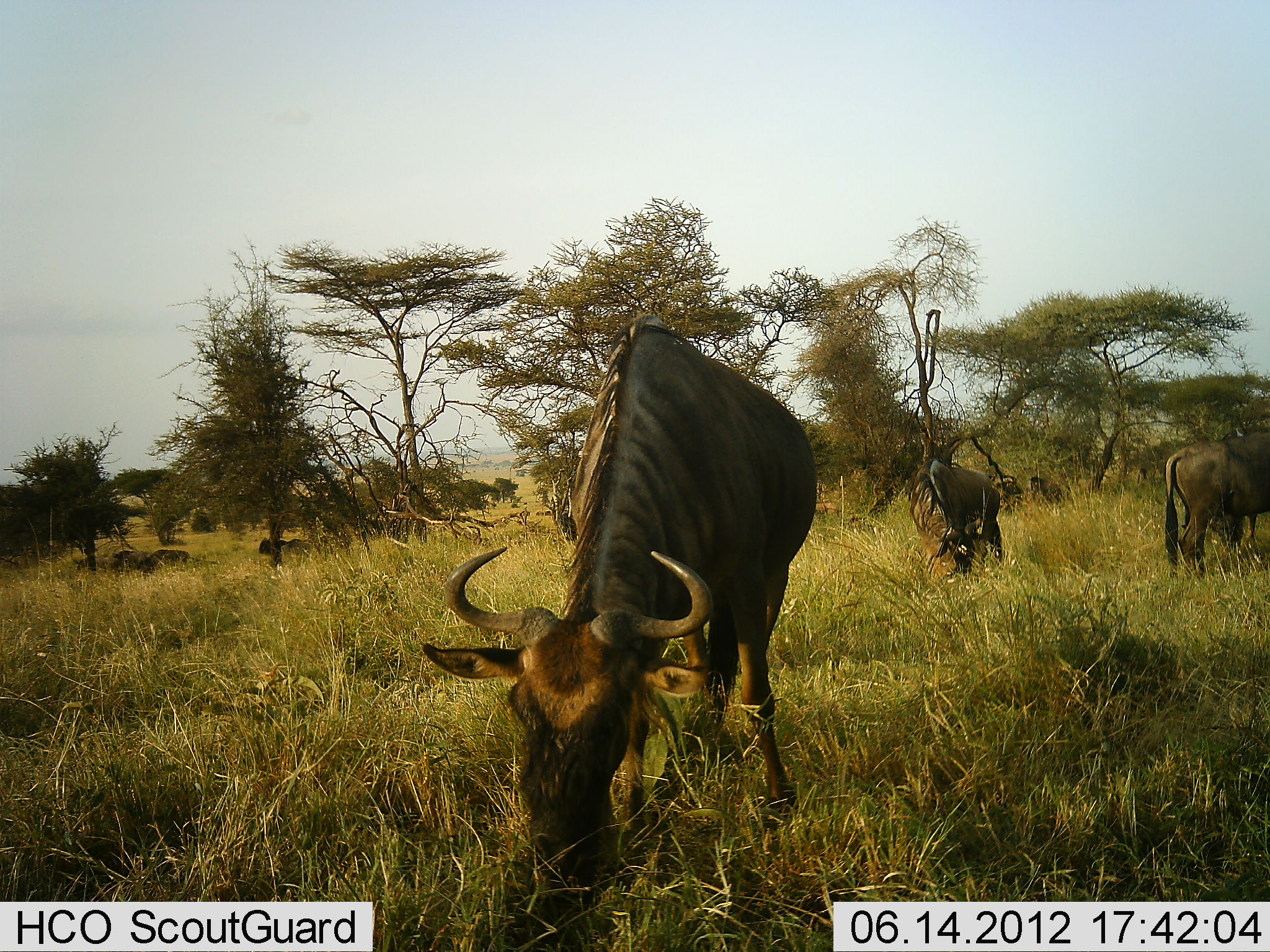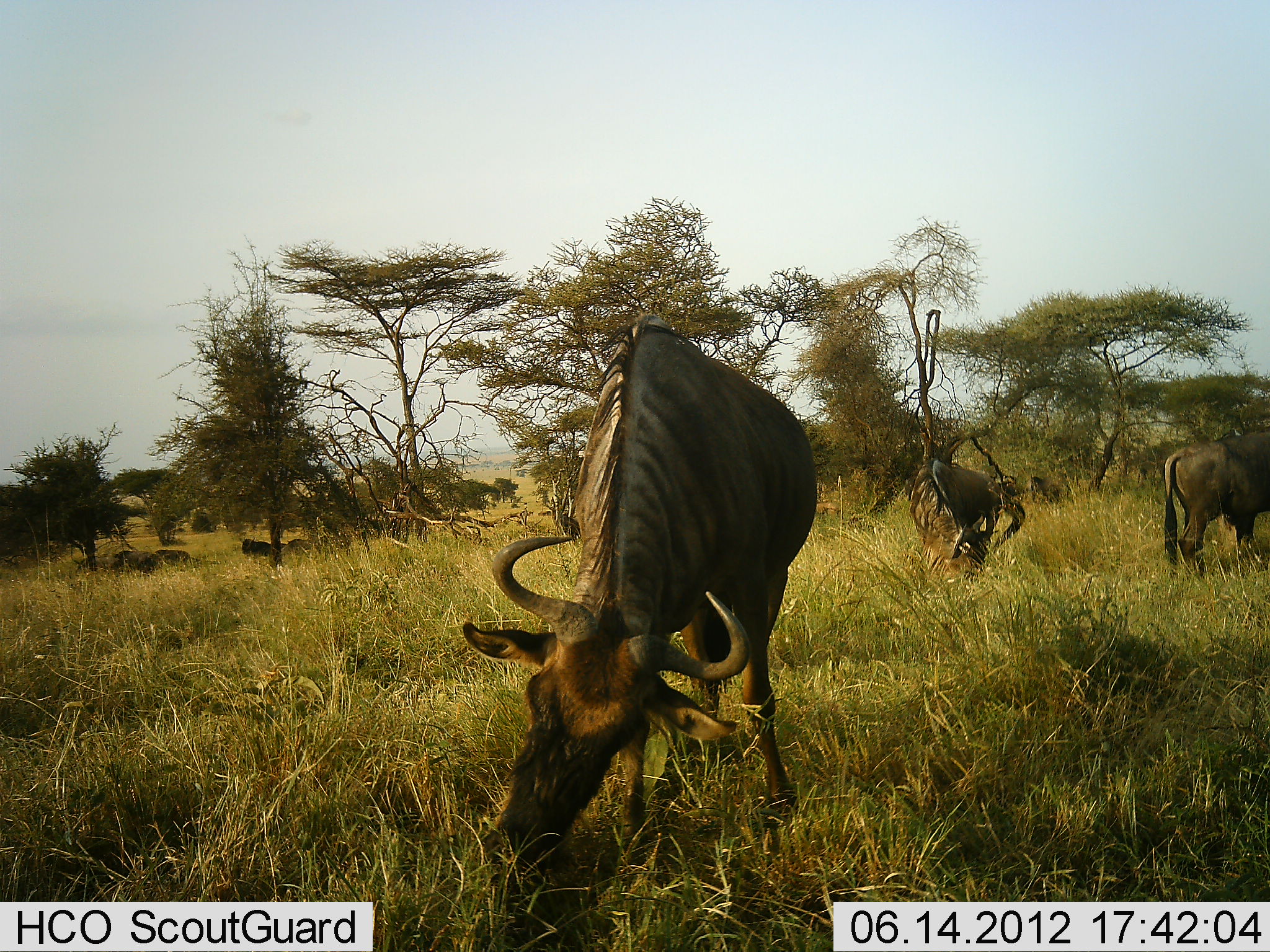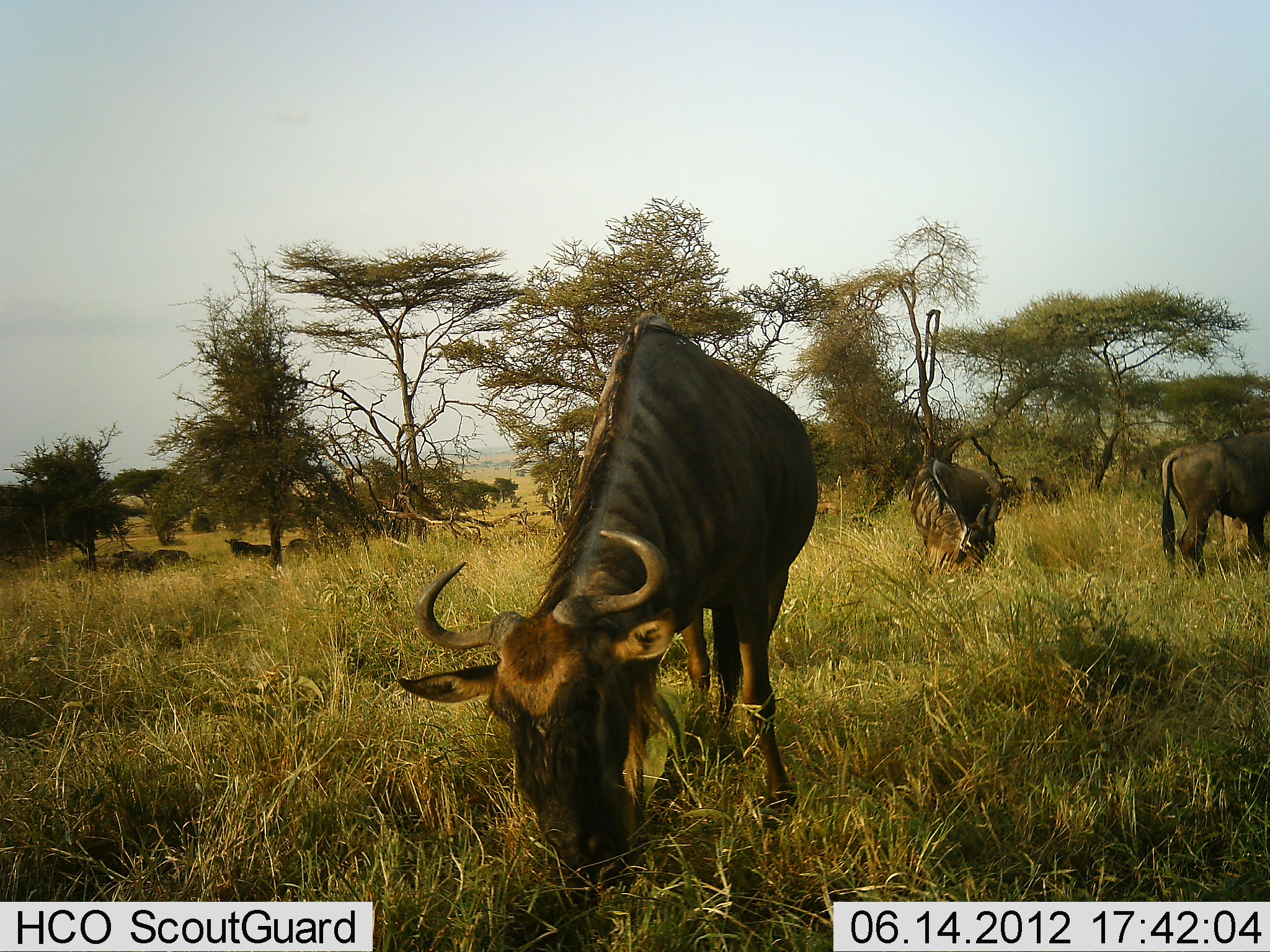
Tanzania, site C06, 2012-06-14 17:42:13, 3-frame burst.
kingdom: Animalia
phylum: Chordata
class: Mammalia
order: Artiodactyla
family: Bovidae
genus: Connochaetes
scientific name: Connochaetes taurinus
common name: blue wildebeest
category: wildebeest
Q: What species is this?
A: Wildebeest (blue wildebeest) (Connochaetes taurinus).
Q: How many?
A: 7.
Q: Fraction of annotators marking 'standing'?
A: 40%.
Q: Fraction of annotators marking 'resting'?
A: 0%.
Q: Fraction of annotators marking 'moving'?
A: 20%.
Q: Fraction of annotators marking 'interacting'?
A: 0%.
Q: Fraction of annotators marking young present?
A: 0%.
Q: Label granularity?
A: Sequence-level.